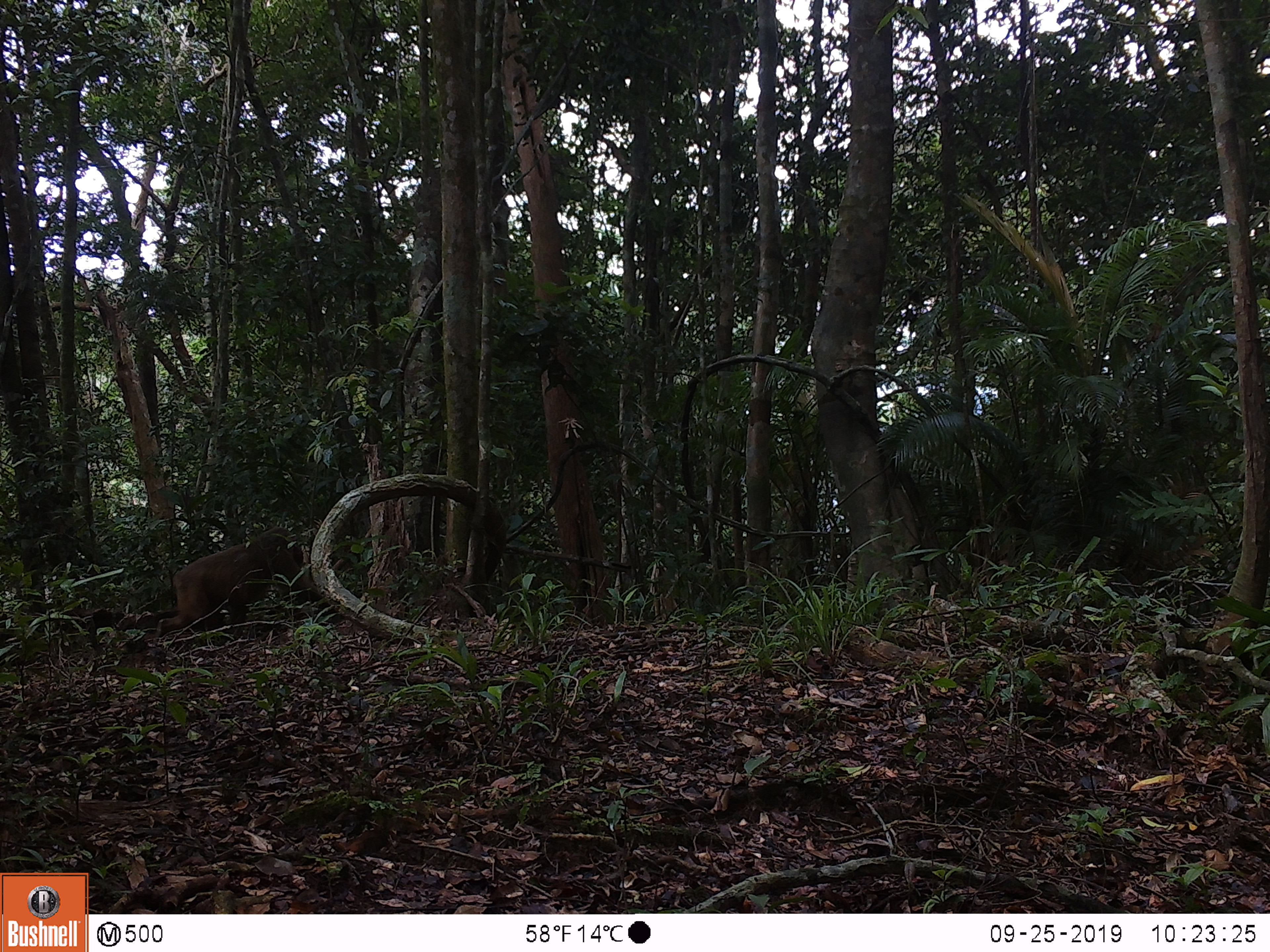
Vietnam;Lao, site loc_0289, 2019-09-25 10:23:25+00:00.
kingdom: Animalia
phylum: Chordata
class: Mammalia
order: Primates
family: Cercopithecidae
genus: Macaca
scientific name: Macaca arctoides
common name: stump-tailed macaque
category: stump tailed macaque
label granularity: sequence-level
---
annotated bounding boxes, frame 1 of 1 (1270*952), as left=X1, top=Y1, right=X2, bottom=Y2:
stump tailed macaque: left=151, top=526, right=337, bottom=645